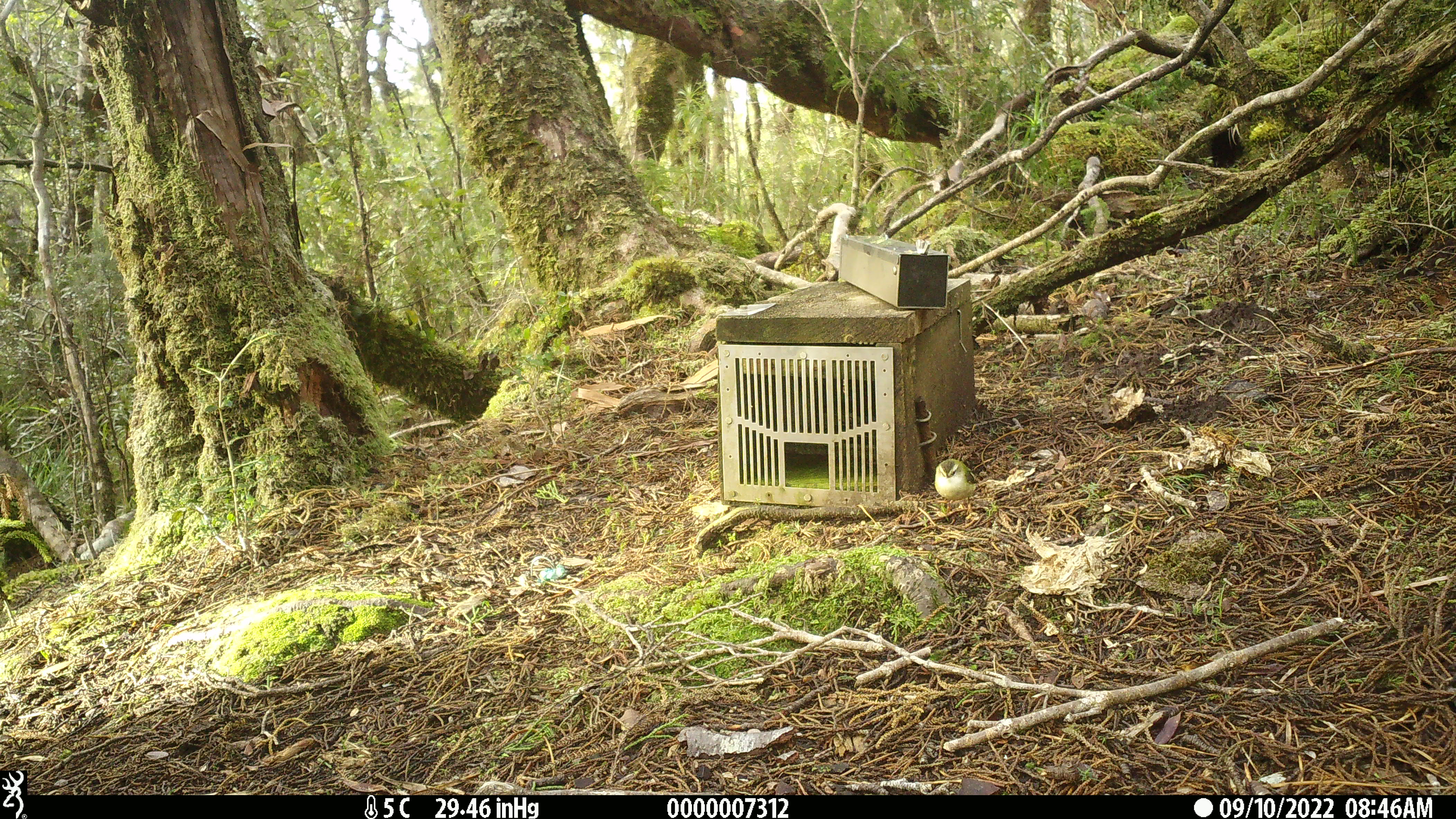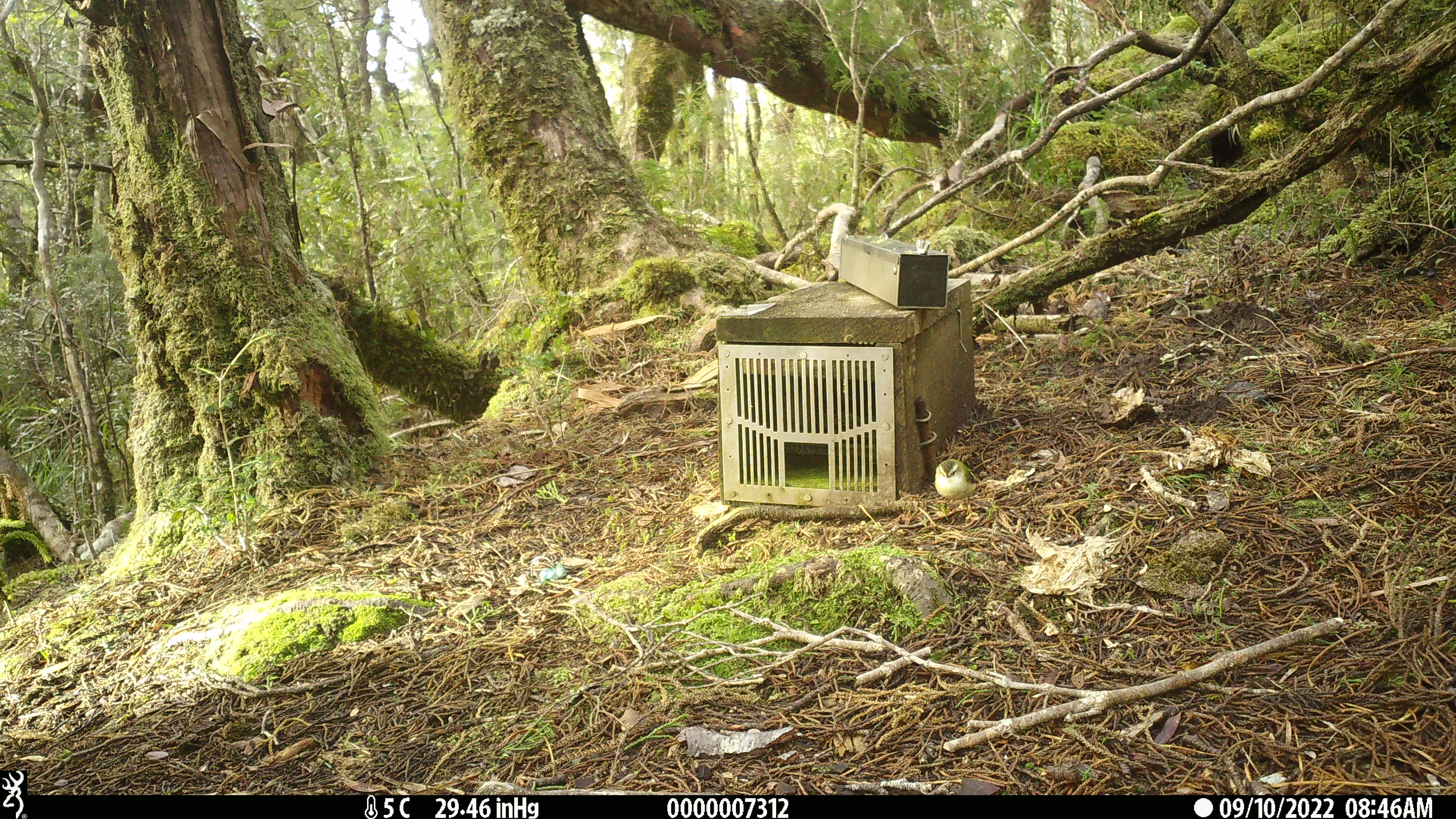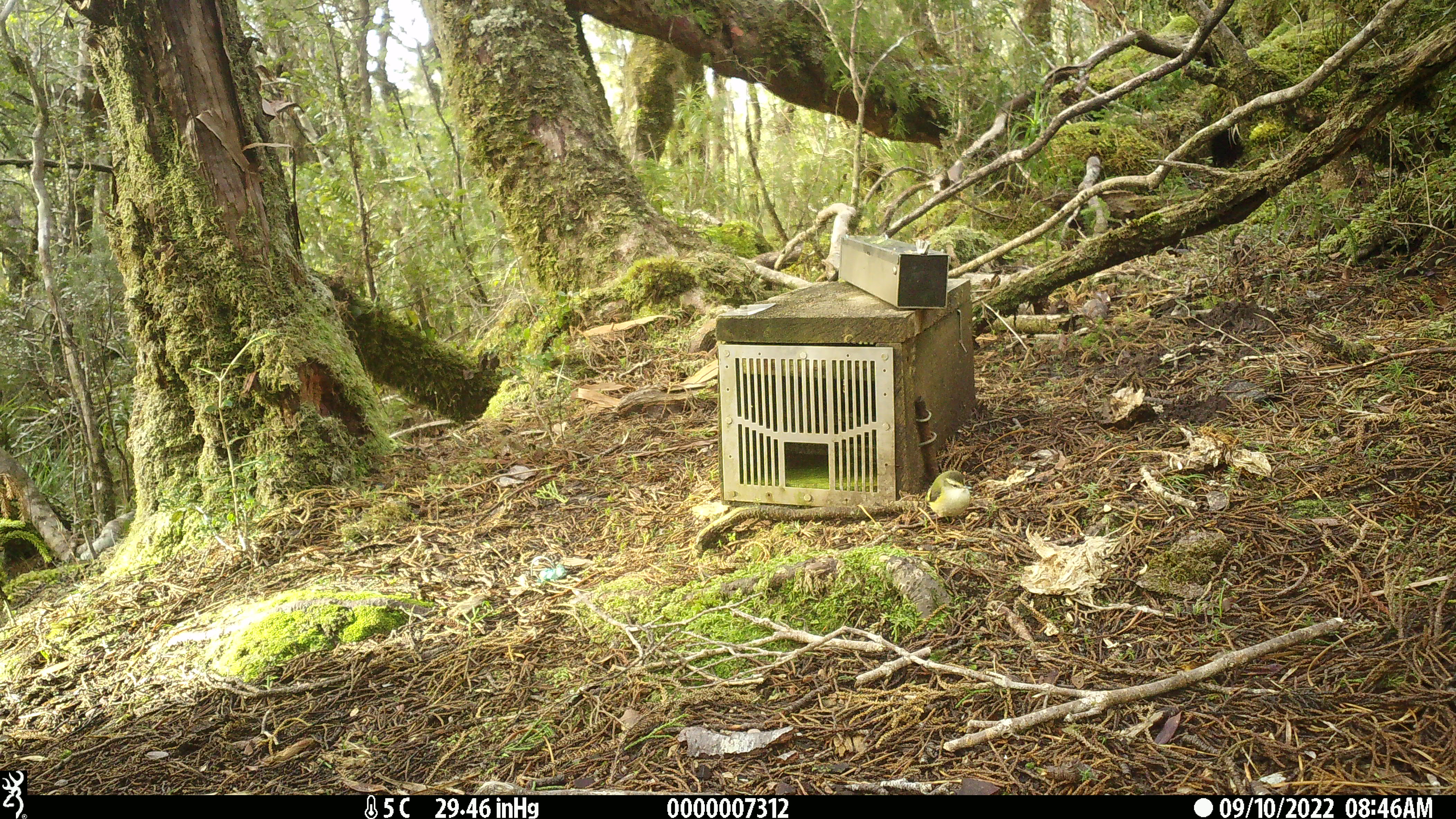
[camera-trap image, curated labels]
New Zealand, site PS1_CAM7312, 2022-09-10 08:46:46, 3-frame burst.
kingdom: Animalia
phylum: Chordata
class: Aves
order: Passeriformes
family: Acanthisittidae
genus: Acanthisitta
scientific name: Acanthisitta chloris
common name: rifleman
Rifleman (Acanthisitta chloris).